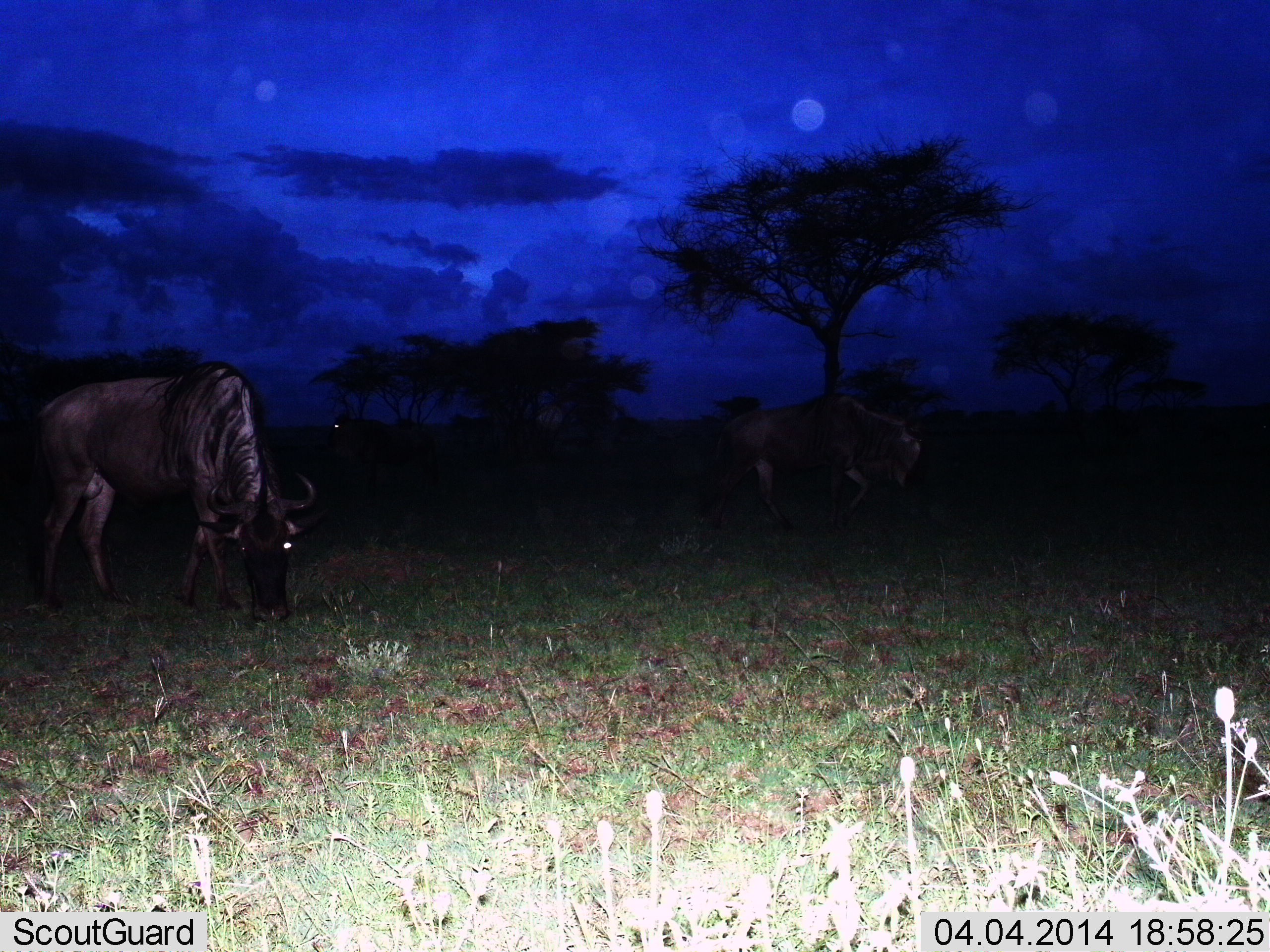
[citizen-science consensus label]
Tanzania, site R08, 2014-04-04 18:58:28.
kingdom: Animalia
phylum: Chordata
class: Mammalia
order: Artiodactyla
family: Bovidae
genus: Connochaetes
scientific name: Connochaetes taurinus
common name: blue wildebeest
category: wildebeest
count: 2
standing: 20%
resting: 0%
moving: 40%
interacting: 0%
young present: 0%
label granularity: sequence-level